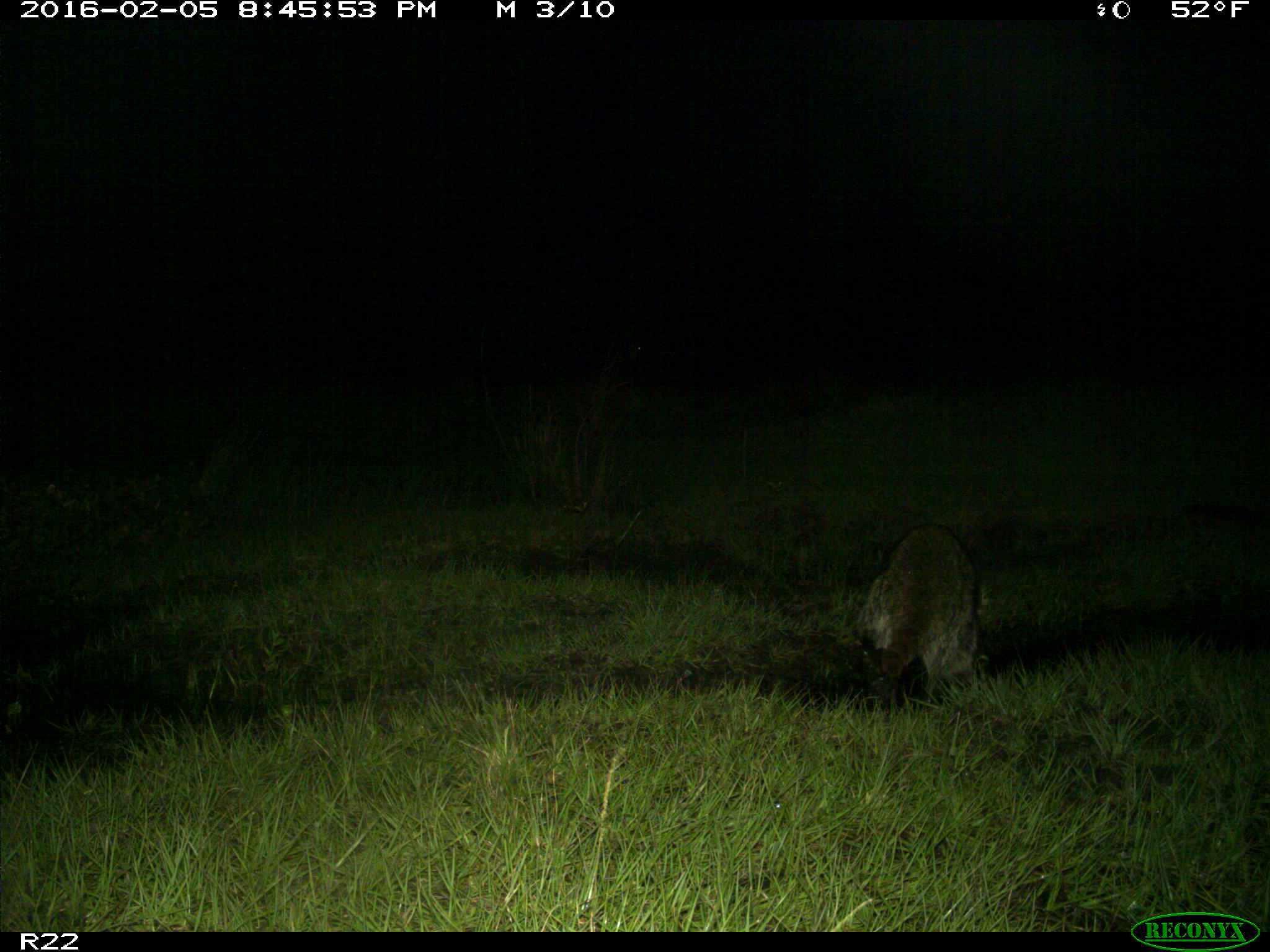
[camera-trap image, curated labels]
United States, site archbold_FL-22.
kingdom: Animalia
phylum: Chordata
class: Mammalia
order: Carnivora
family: Procyonidae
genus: Procyon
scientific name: Procyon lotor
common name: common raccoon